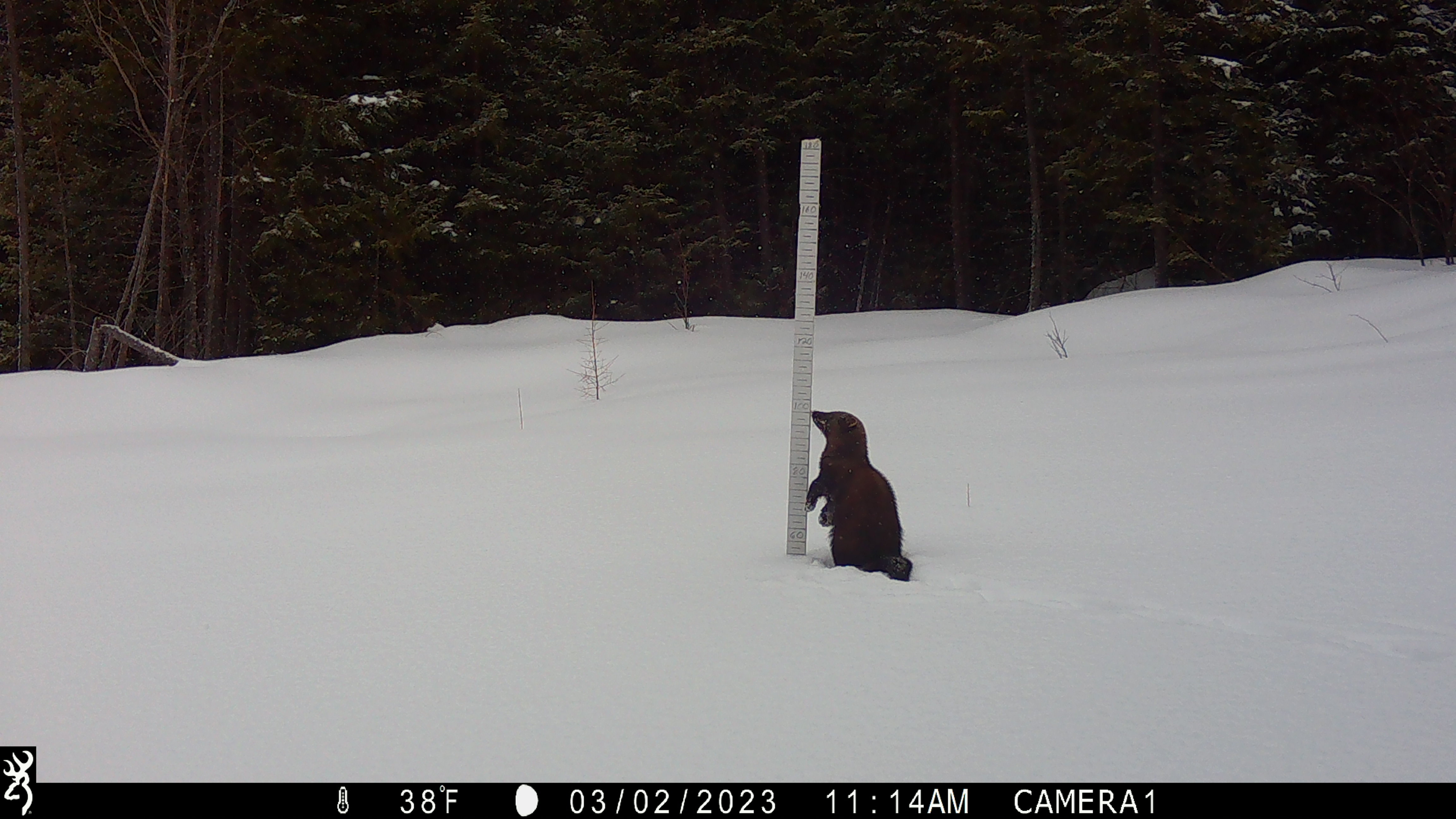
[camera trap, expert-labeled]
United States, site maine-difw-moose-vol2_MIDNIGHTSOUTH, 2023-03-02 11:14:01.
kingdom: Animalia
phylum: Chordata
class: Mammalia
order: Carnivora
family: Mustelidae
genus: Pekania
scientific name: Pekania pennanti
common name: fisher